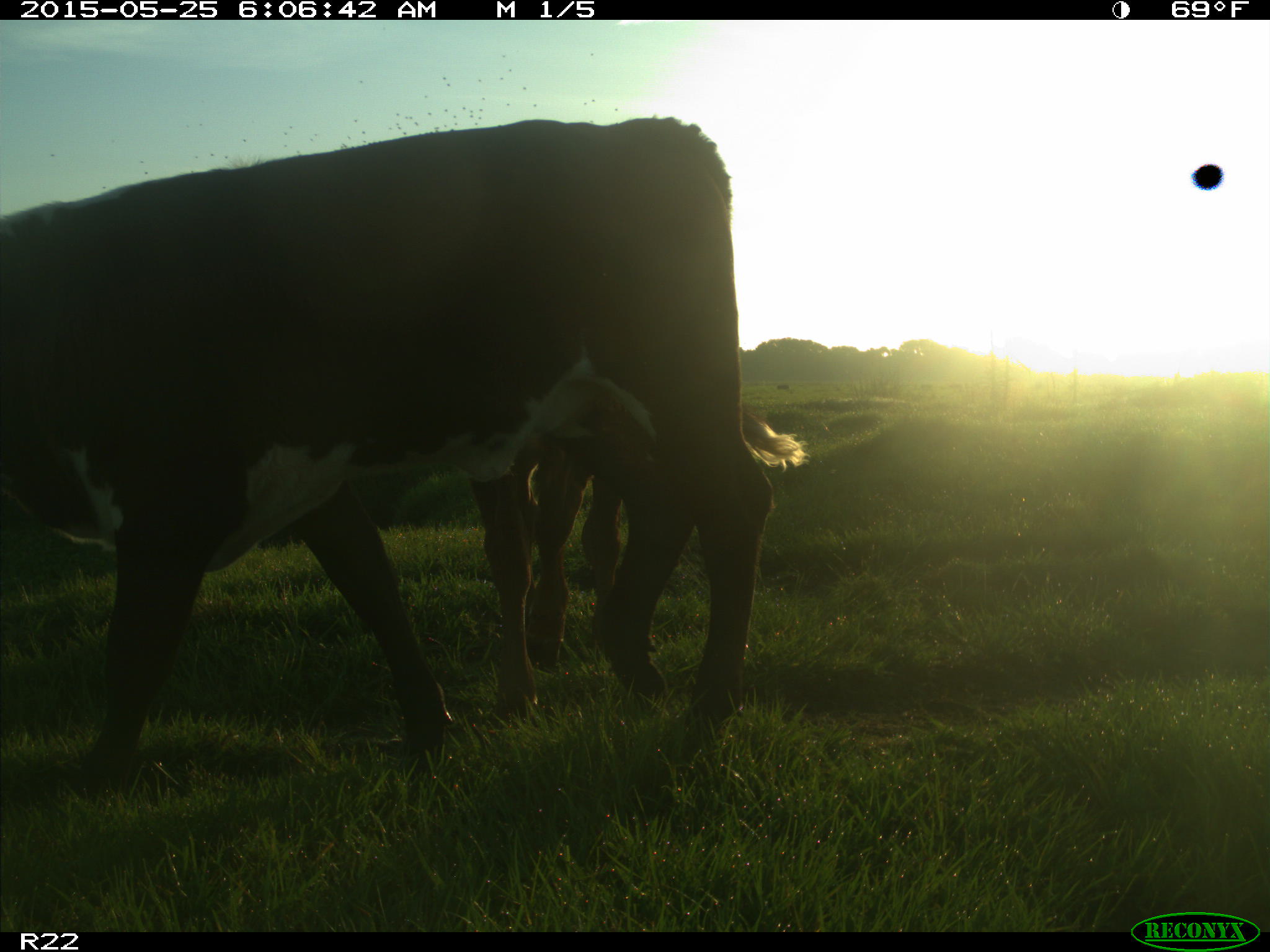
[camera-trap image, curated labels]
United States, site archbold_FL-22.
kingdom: Animalia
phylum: Chordata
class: Mammalia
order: Artiodactyla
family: Bovidae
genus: Bos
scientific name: Bos taurus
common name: domestic cow